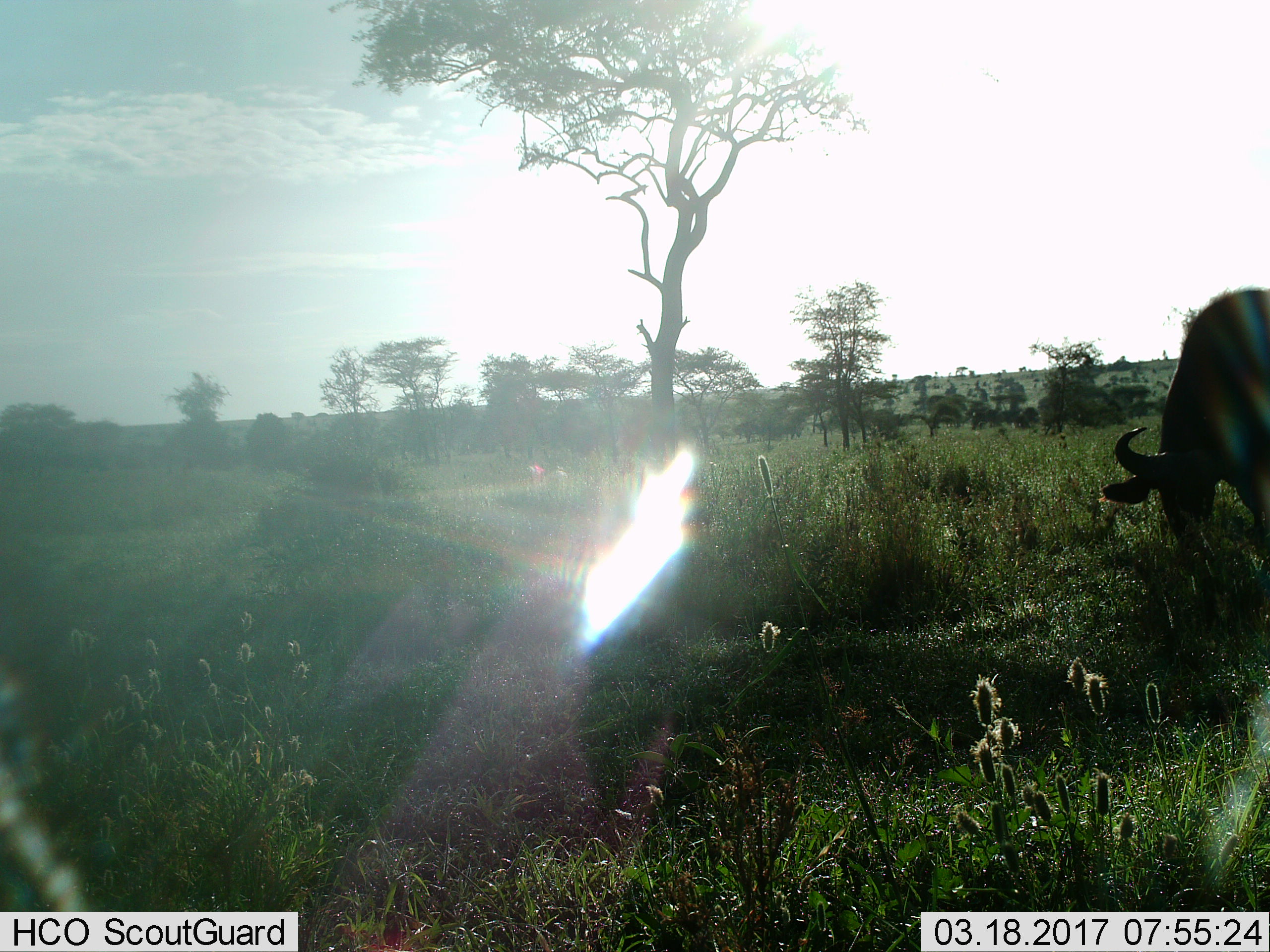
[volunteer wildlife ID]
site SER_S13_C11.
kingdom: Animalia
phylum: Chordata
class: Mammalia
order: Artiodactyla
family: Bovidae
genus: Syncerus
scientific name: Syncerus caffer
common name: african buffalo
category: buffalo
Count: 1.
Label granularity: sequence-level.